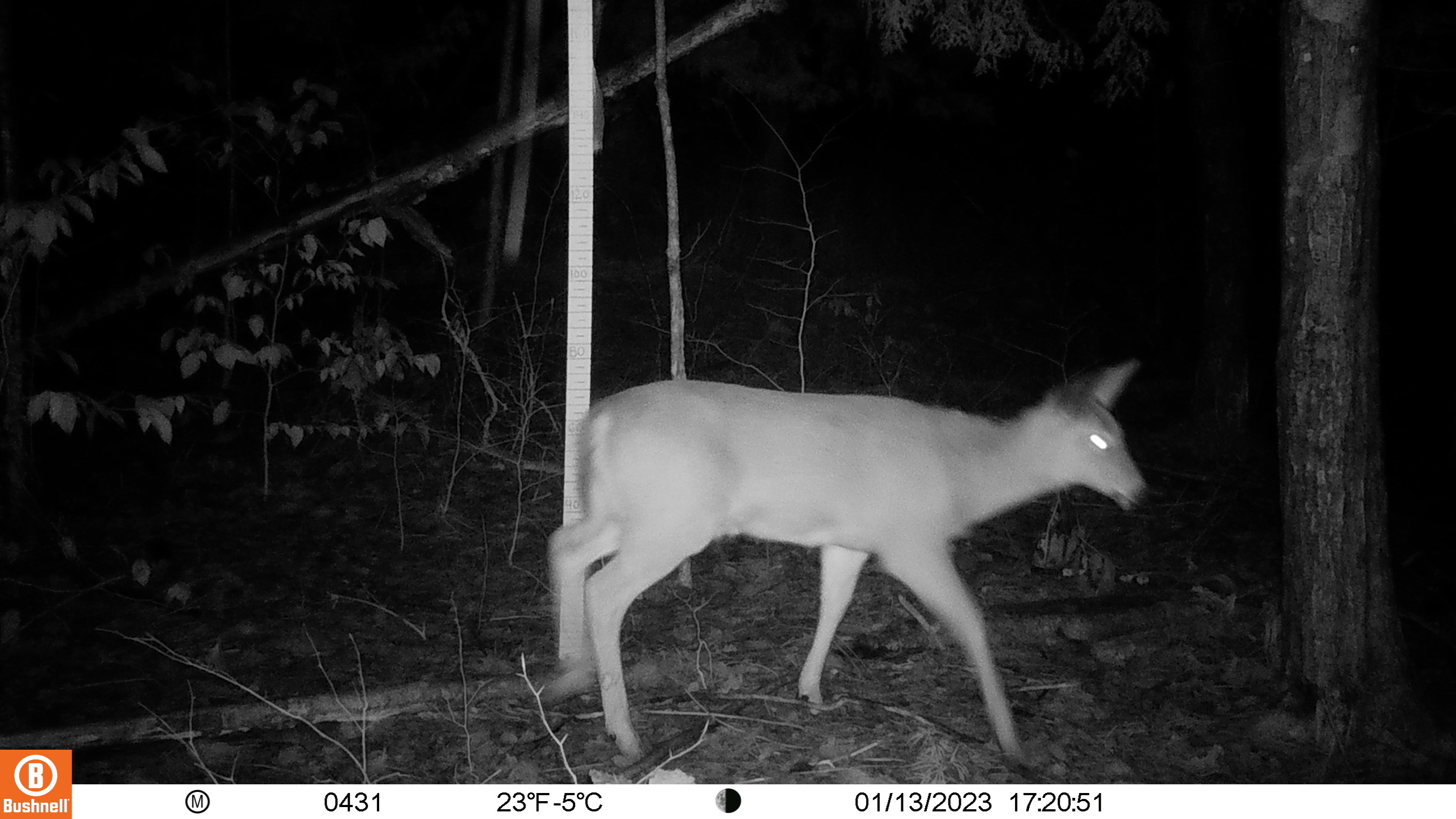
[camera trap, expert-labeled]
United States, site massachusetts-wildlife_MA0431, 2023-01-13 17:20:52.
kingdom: Animalia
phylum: Chordata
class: Mammalia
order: Artiodactyla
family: Cervidae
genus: Odocoileus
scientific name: Odocoileus virginianus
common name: white-tailed deer